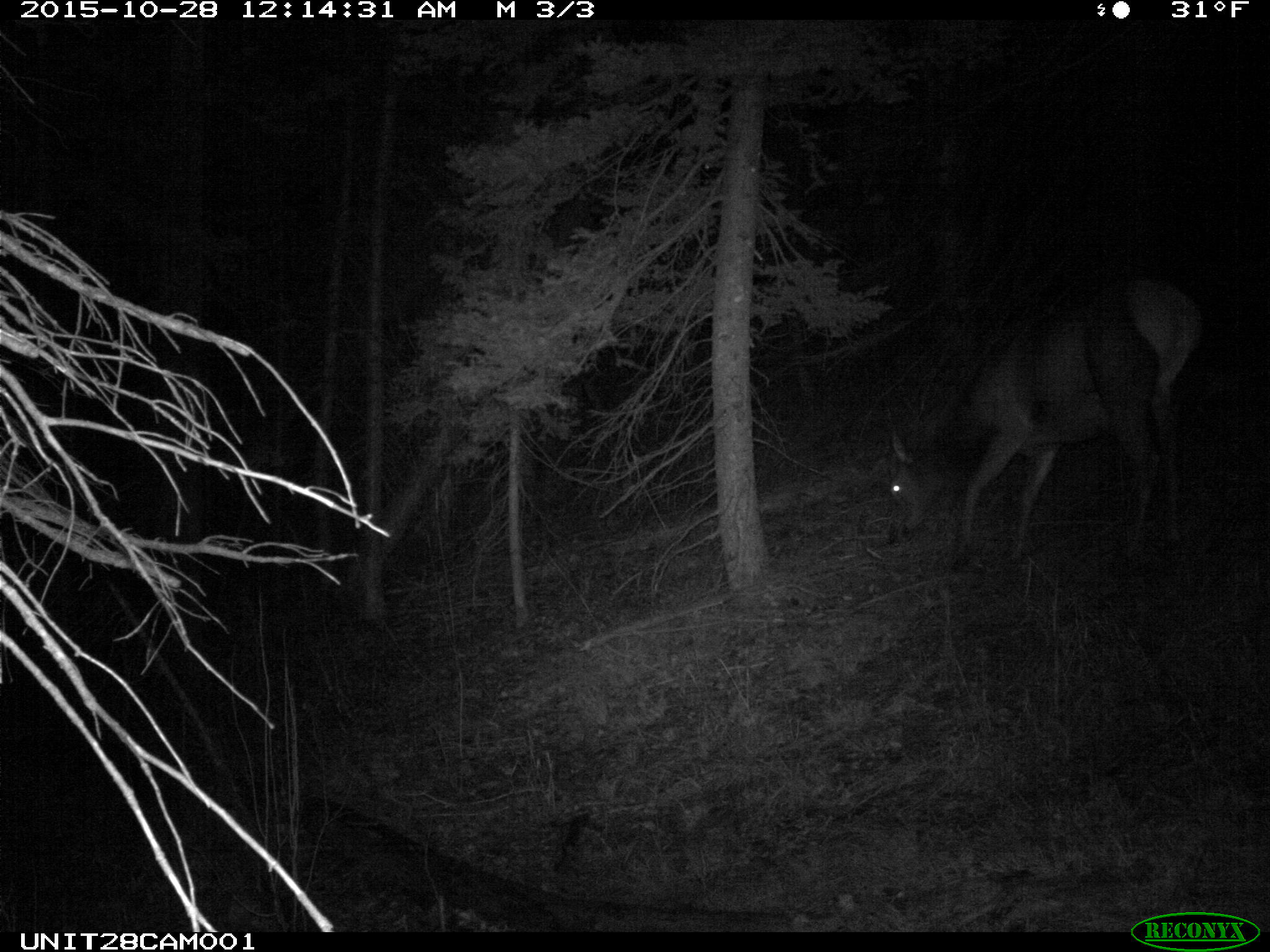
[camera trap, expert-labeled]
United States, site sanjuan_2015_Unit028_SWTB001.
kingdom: Animalia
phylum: Chordata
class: Mammalia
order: Artiodactyla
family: Cervidae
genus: Cervus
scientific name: Cervus elaphus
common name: red deer